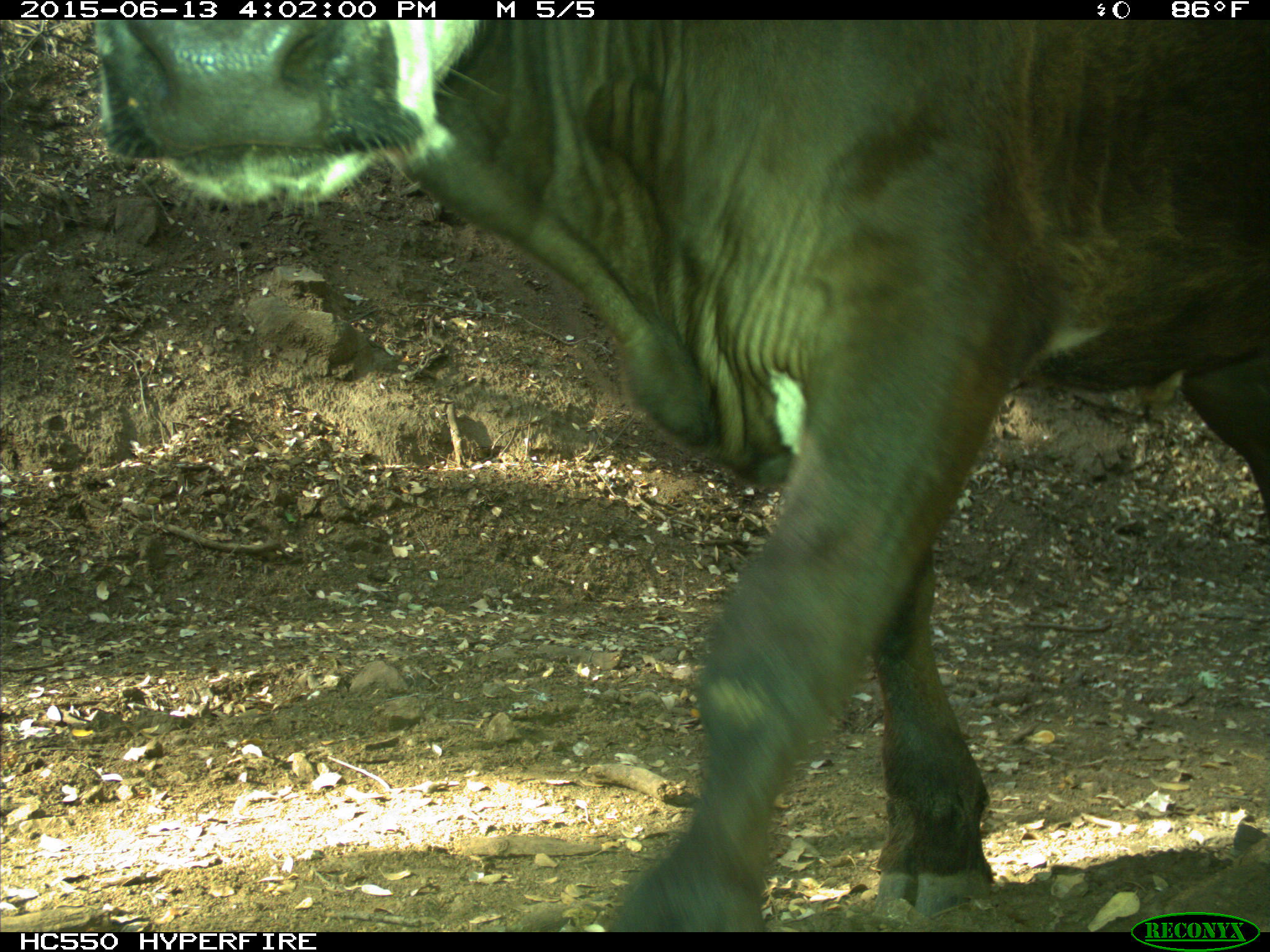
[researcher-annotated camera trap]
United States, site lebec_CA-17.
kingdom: Animalia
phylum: Chordata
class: Mammalia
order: Artiodactyla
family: Bovidae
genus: Bos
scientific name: Bos taurus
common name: domestic cow